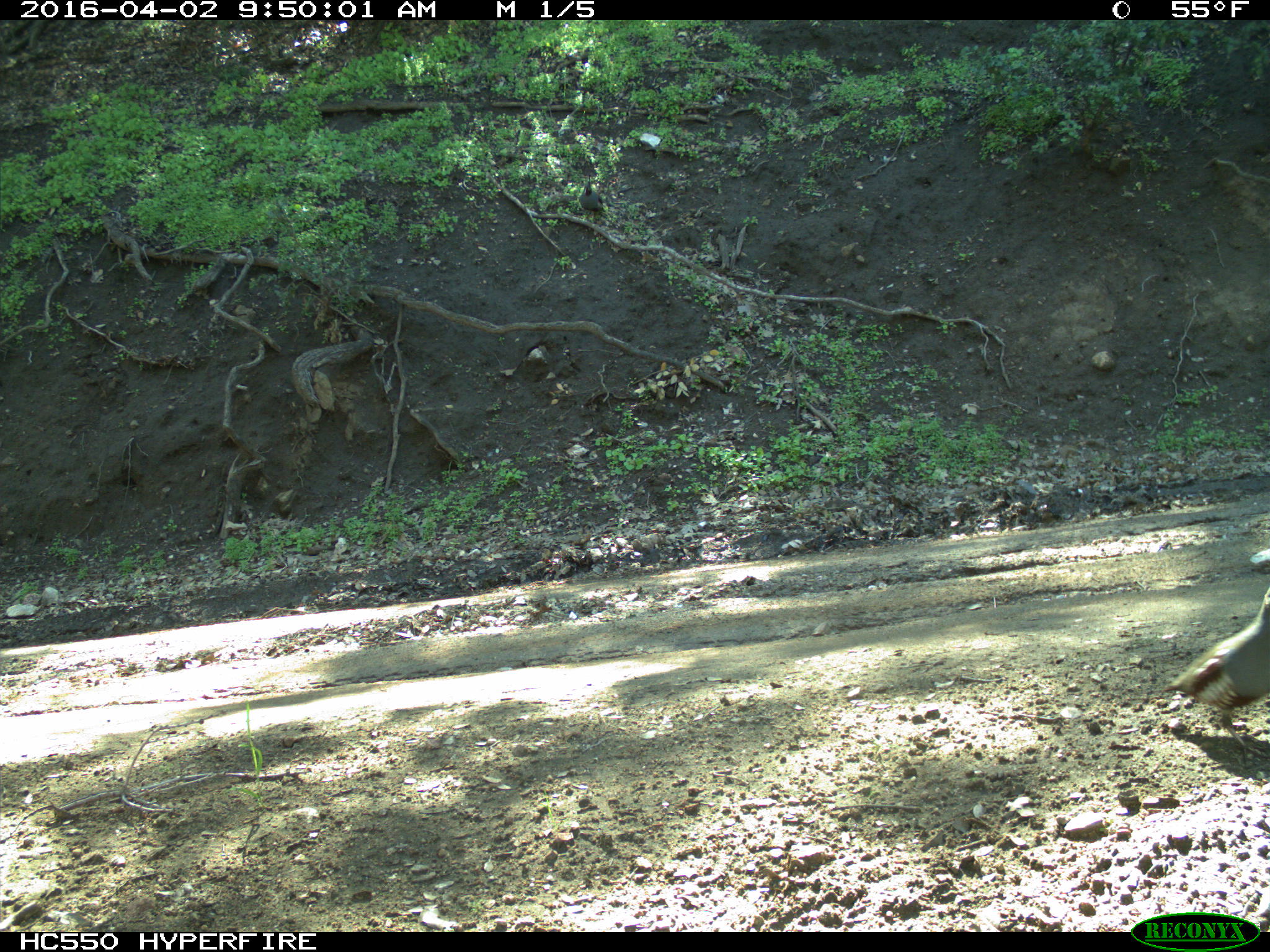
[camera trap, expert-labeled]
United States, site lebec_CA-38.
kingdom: Animalia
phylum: Chordata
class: Aves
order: Galliformes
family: Odontophoridae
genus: Callipepla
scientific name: Callipepla californica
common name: california quail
Callipepla californica (california quail).